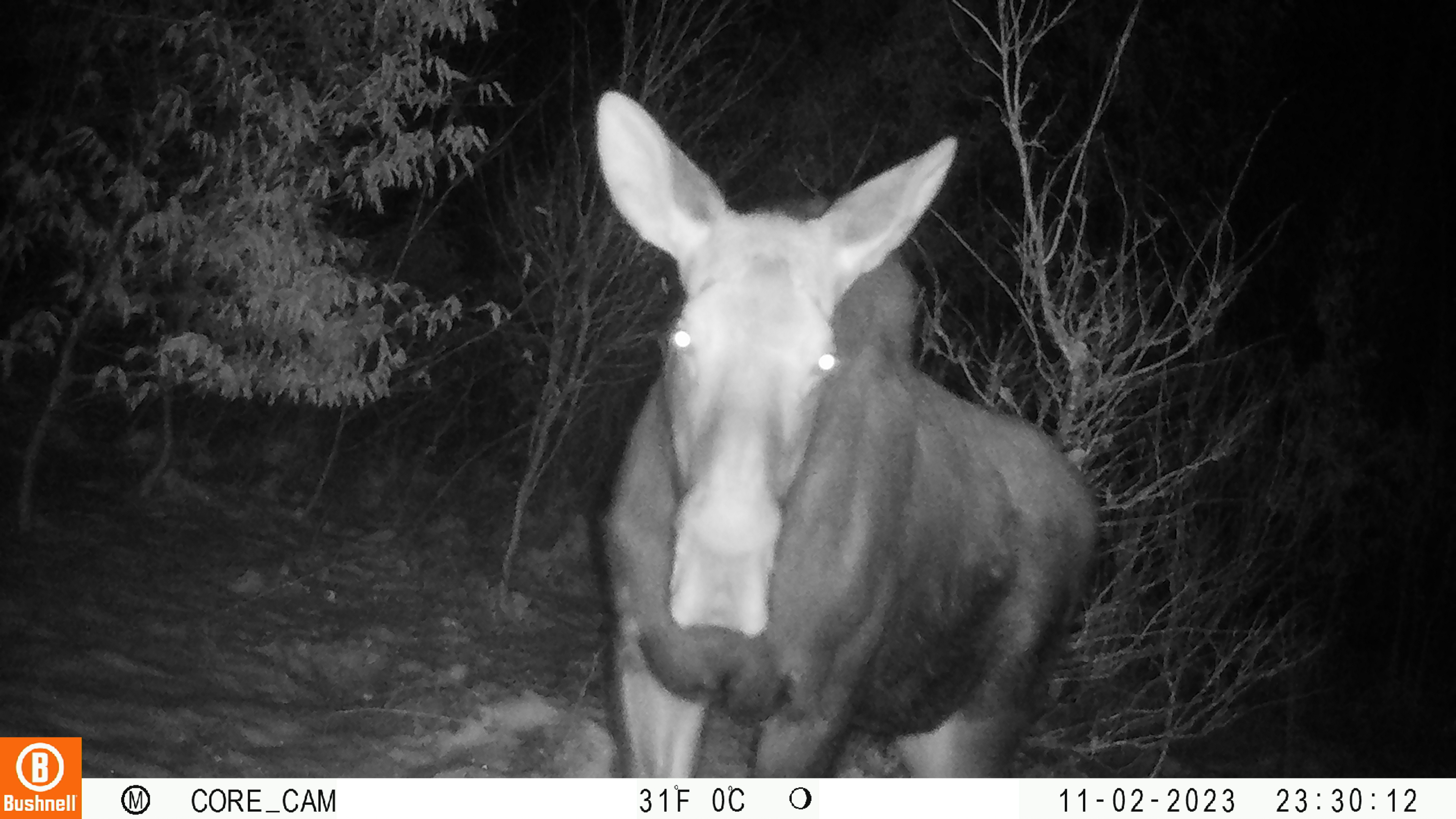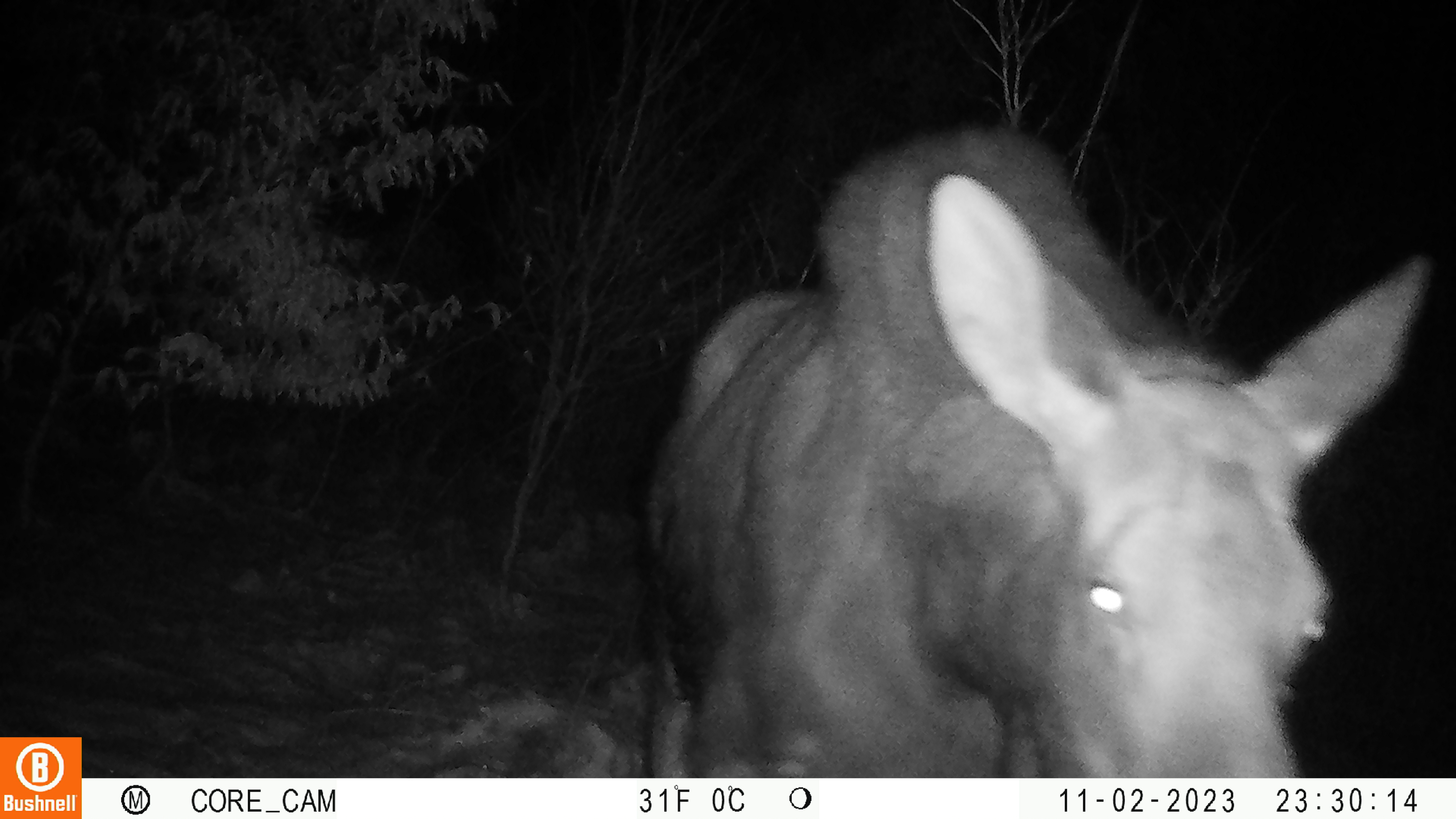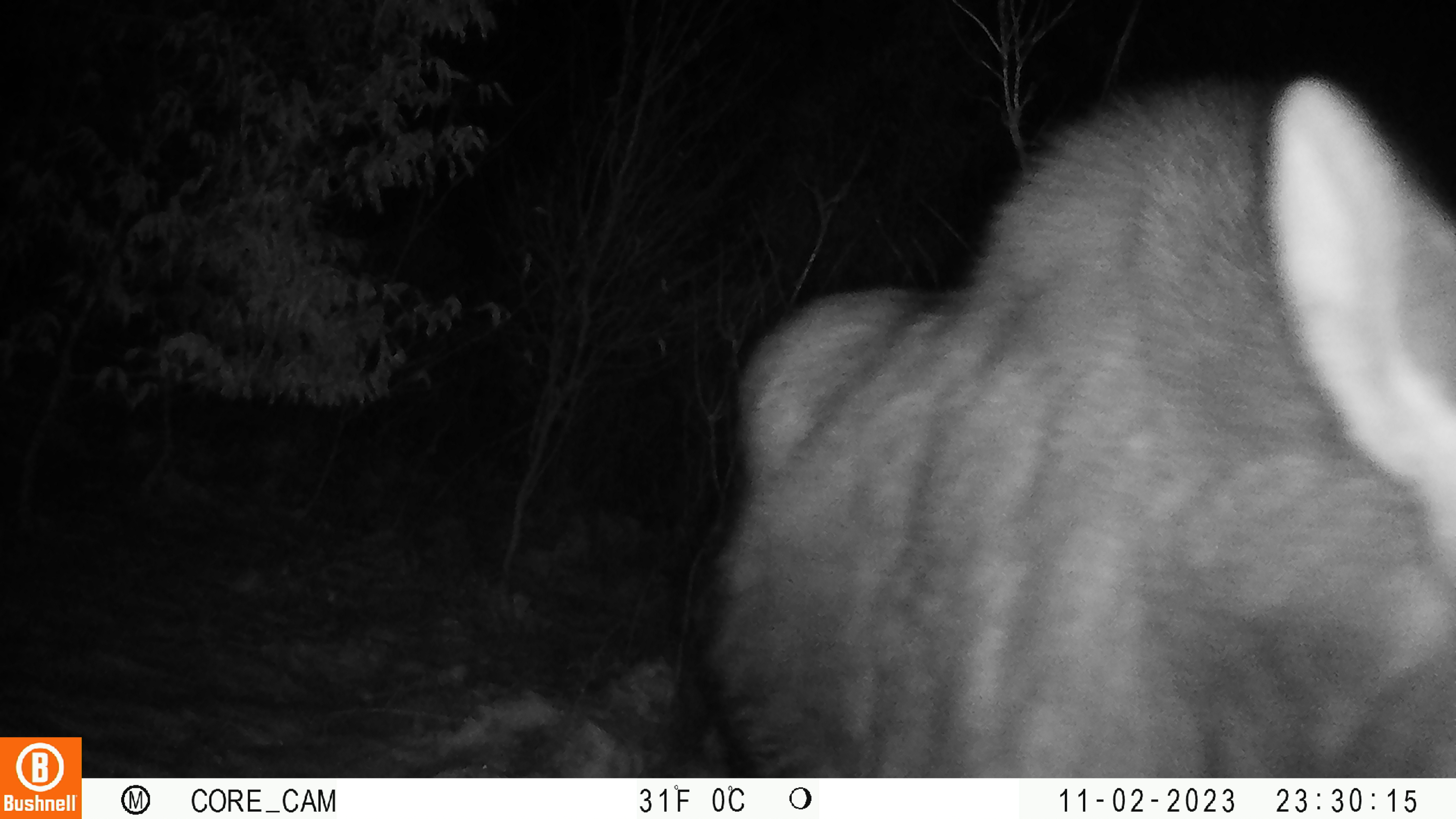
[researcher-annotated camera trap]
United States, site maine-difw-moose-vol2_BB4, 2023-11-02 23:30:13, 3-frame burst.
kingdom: Animalia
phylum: Chordata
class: Mammalia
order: Artiodactyla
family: Cervidae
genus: Alces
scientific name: Alces alces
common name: moose